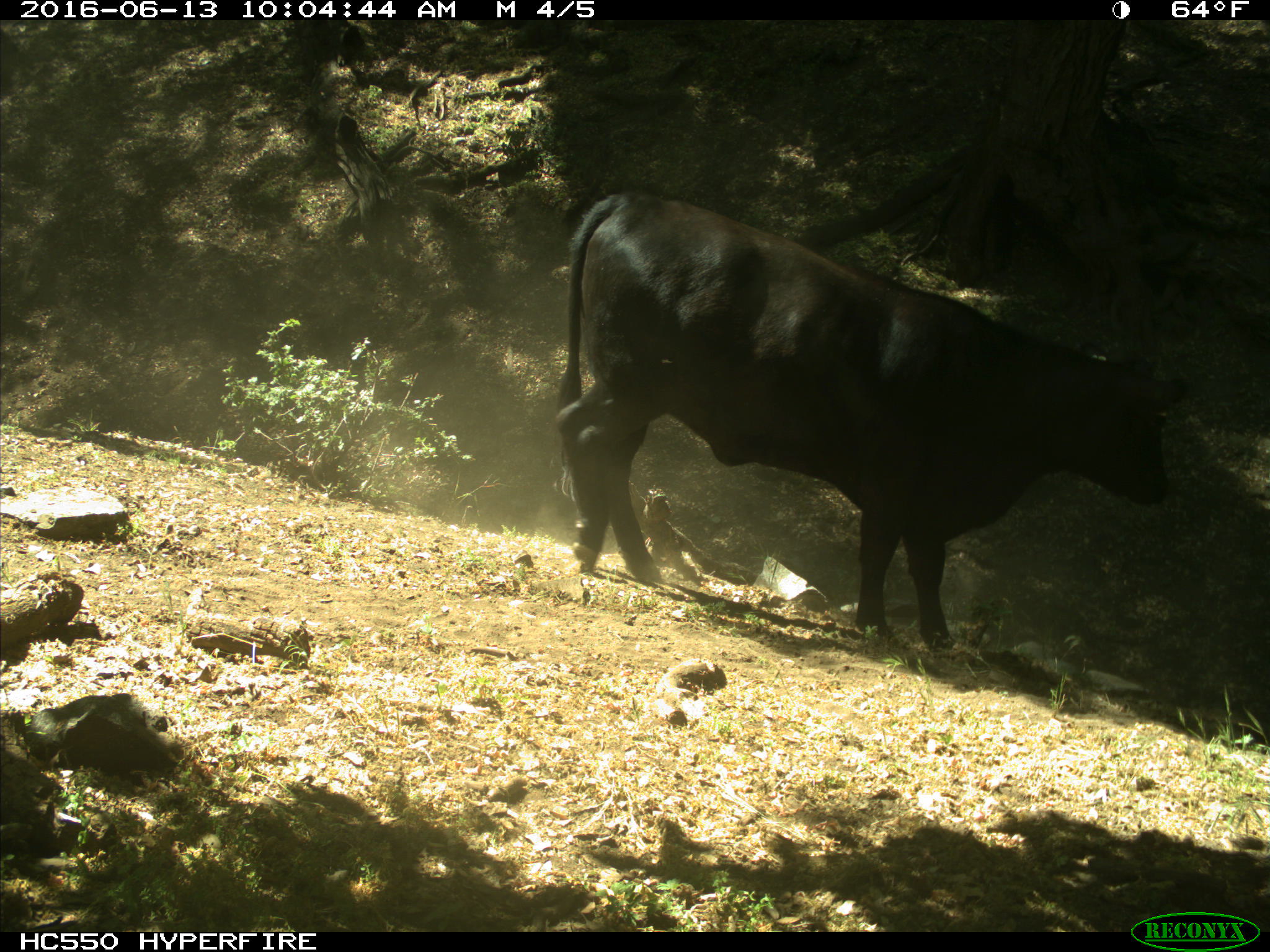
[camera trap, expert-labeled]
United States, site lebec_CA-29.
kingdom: Animalia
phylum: Chordata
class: Mammalia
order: Artiodactyla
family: Bovidae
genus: Bos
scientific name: Bos taurus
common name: domestic cow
Bos taurus (domestic cow).